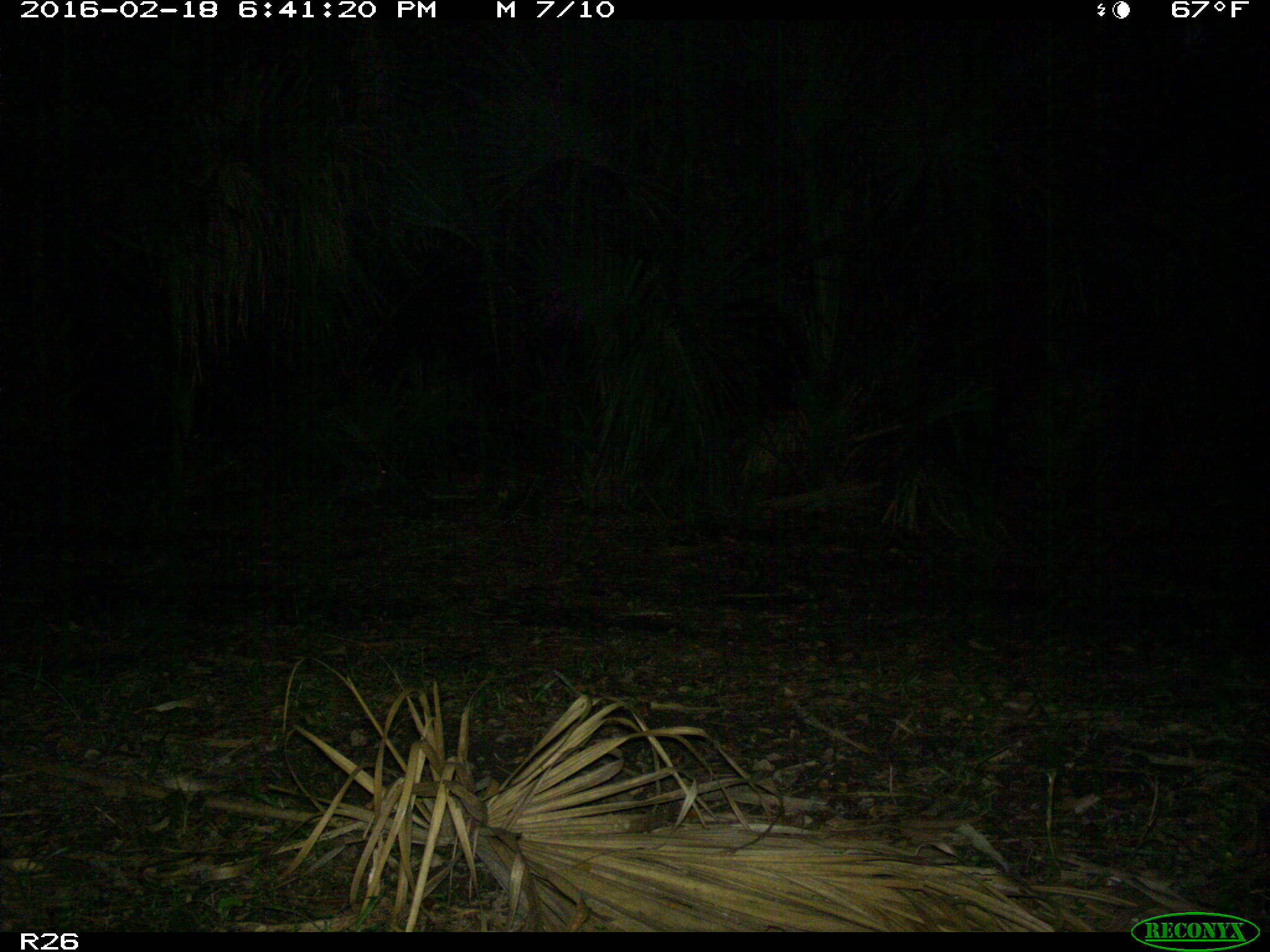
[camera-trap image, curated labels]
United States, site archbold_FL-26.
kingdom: Animalia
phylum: Chordata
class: Mammalia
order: Lagomorpha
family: Leporidae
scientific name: Leporidae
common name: rabbits and hares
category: unidentified rabbit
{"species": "unidentified rabbit (rabbits and hares) (Leporidae)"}